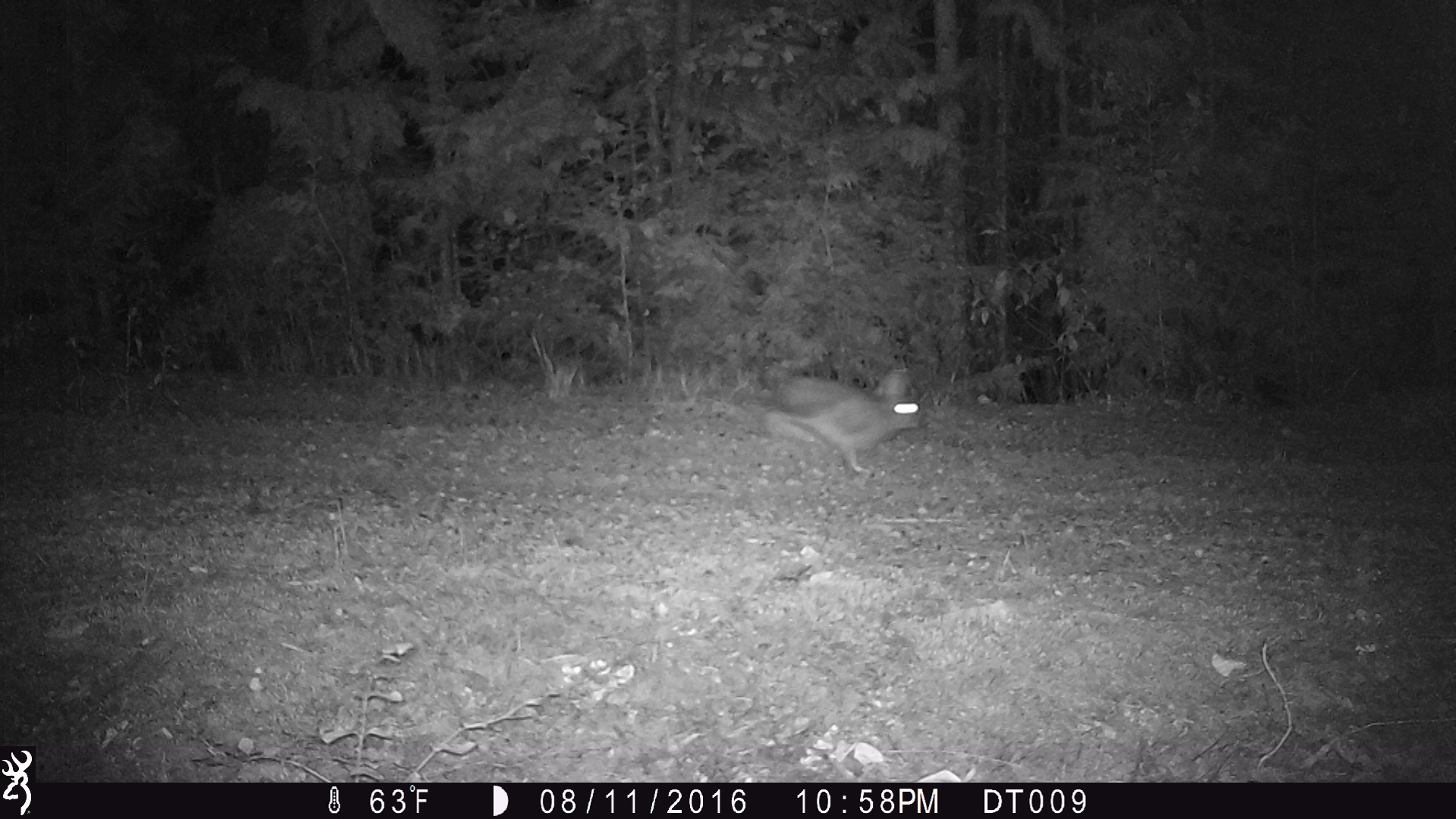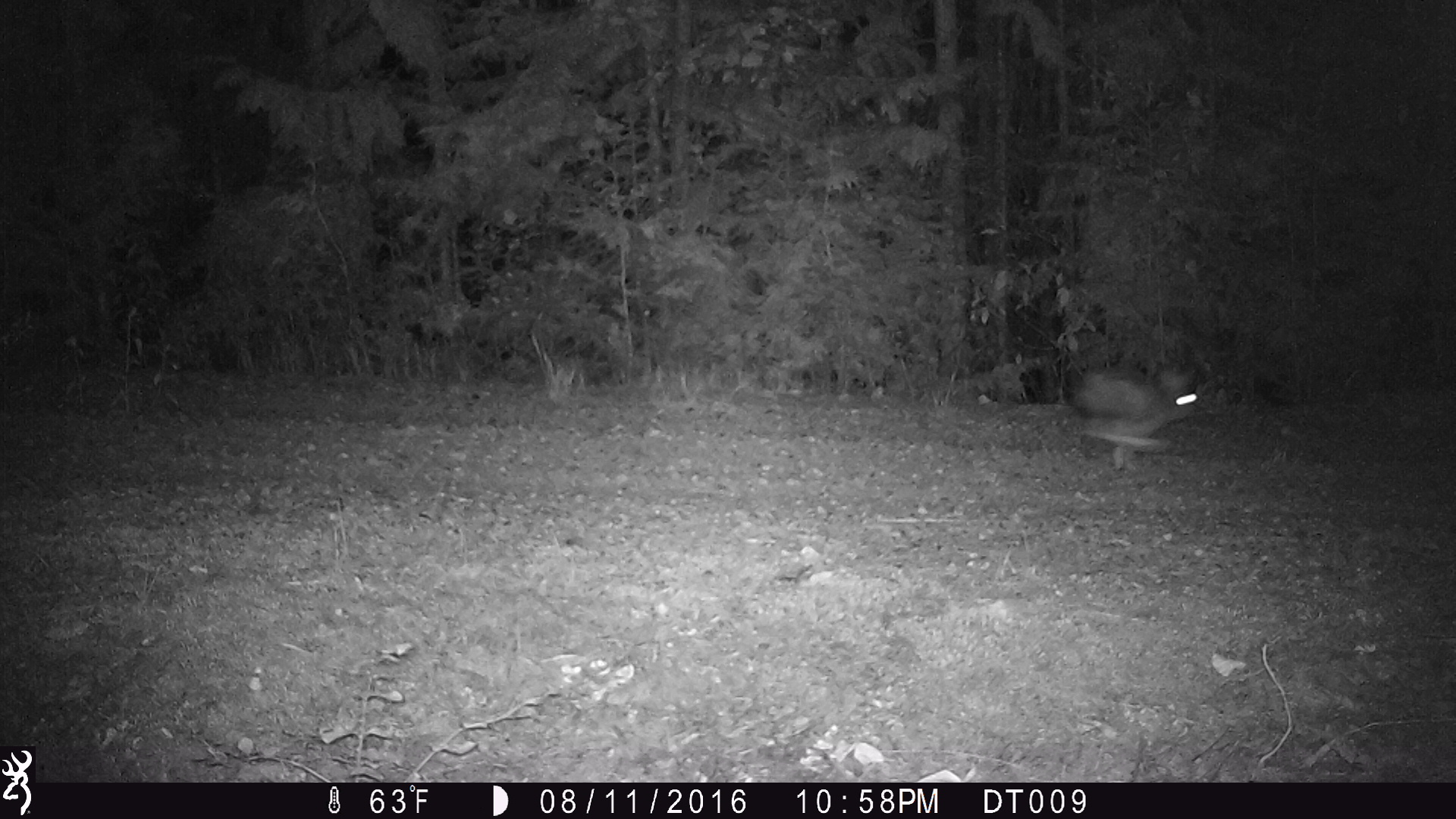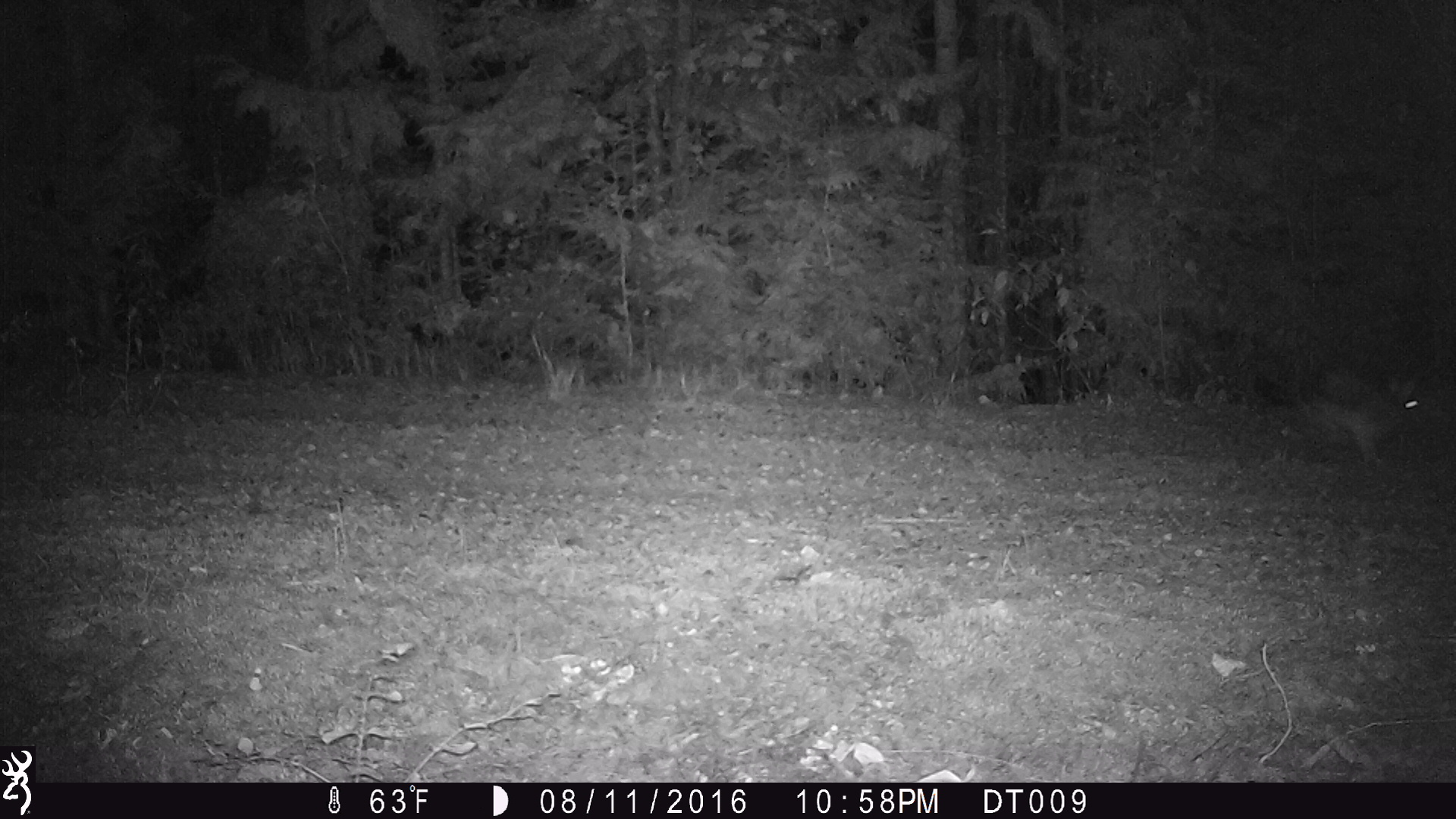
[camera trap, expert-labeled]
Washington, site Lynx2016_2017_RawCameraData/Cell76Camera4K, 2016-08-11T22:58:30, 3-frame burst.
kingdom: Animalia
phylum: Chordata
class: Mammalia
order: Lagomorpha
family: Leporidae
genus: Lepus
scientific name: Lepus americanus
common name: snowshoe hare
Lepus americanus (snowshoe hare). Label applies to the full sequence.